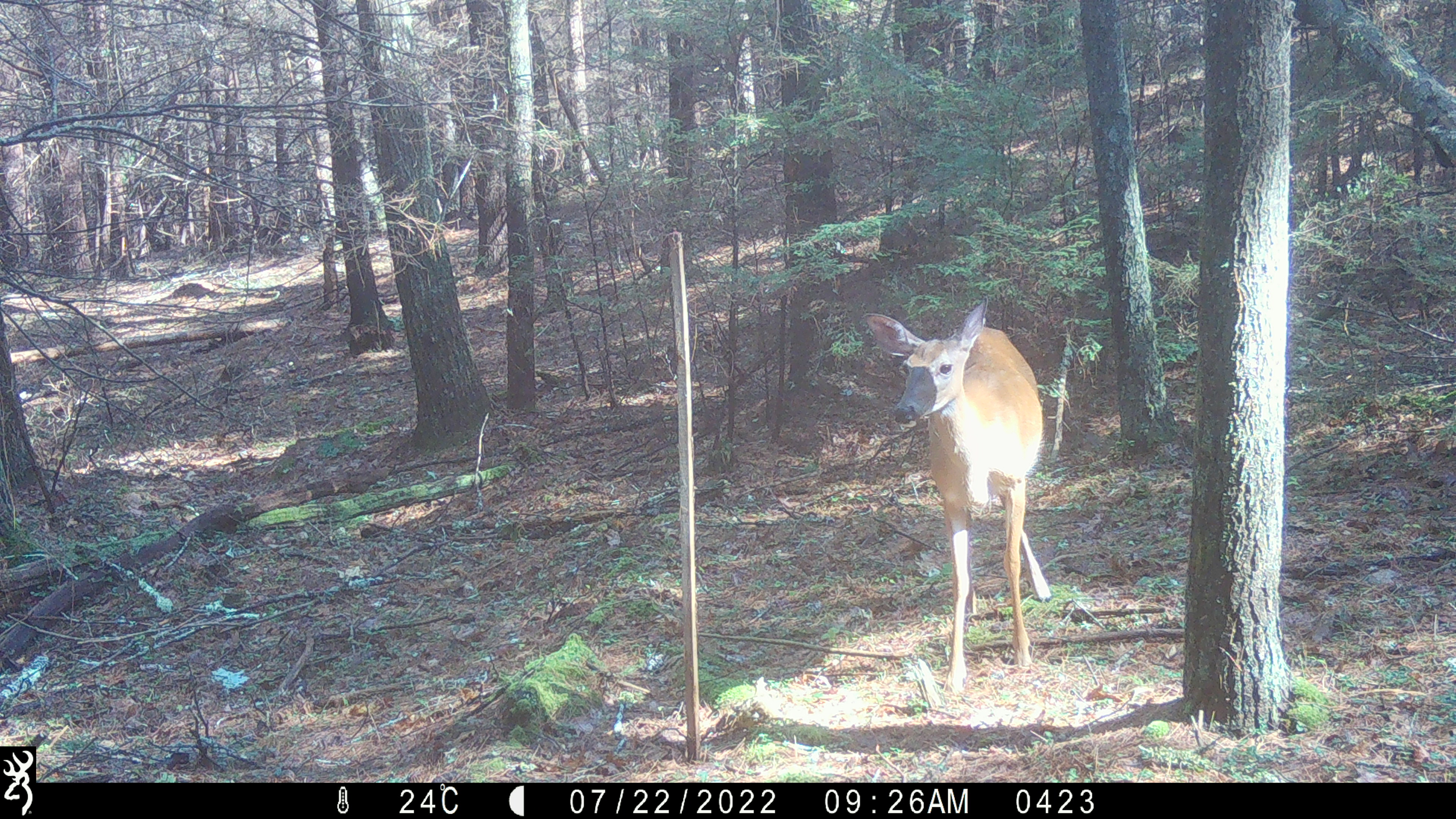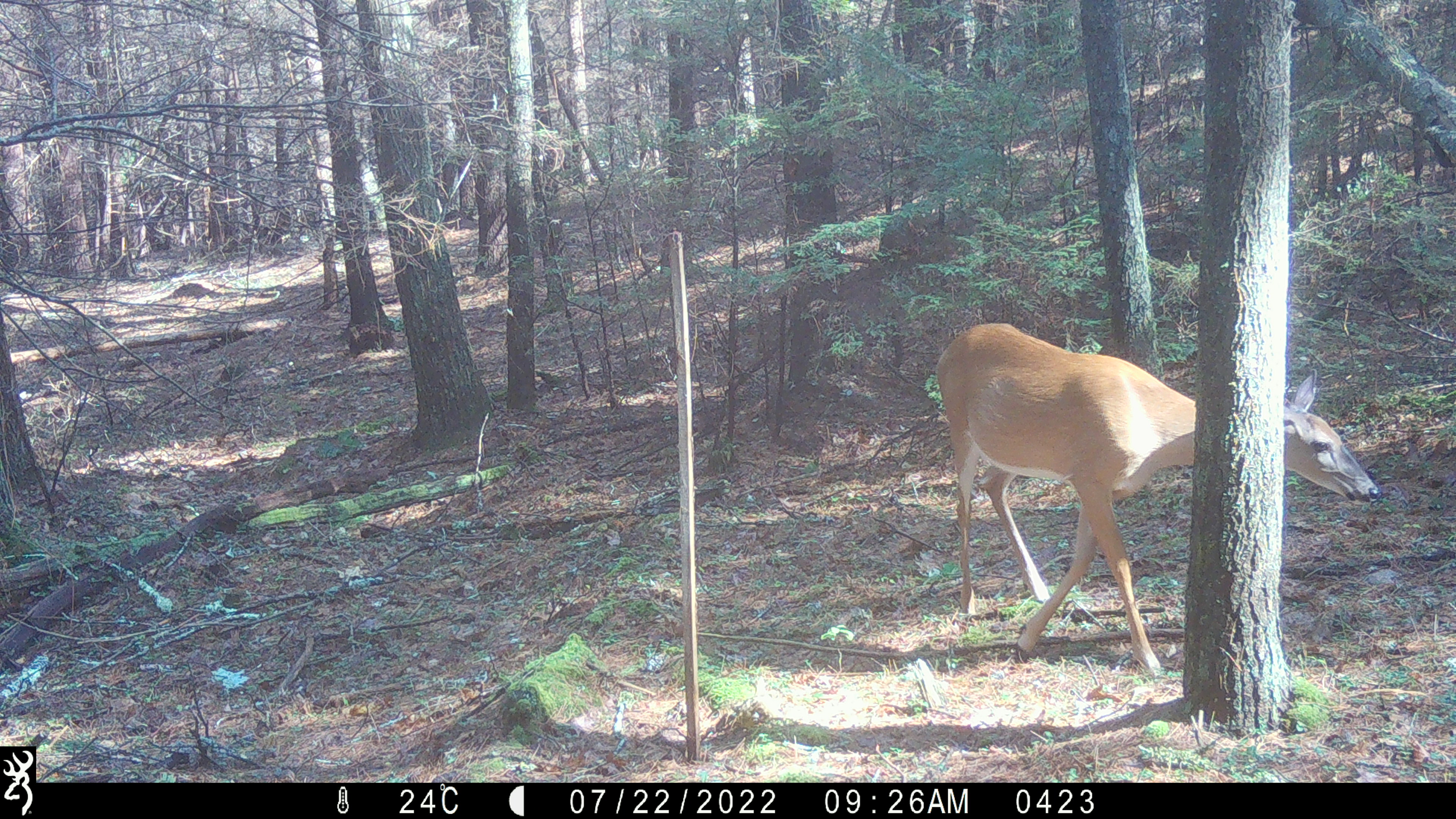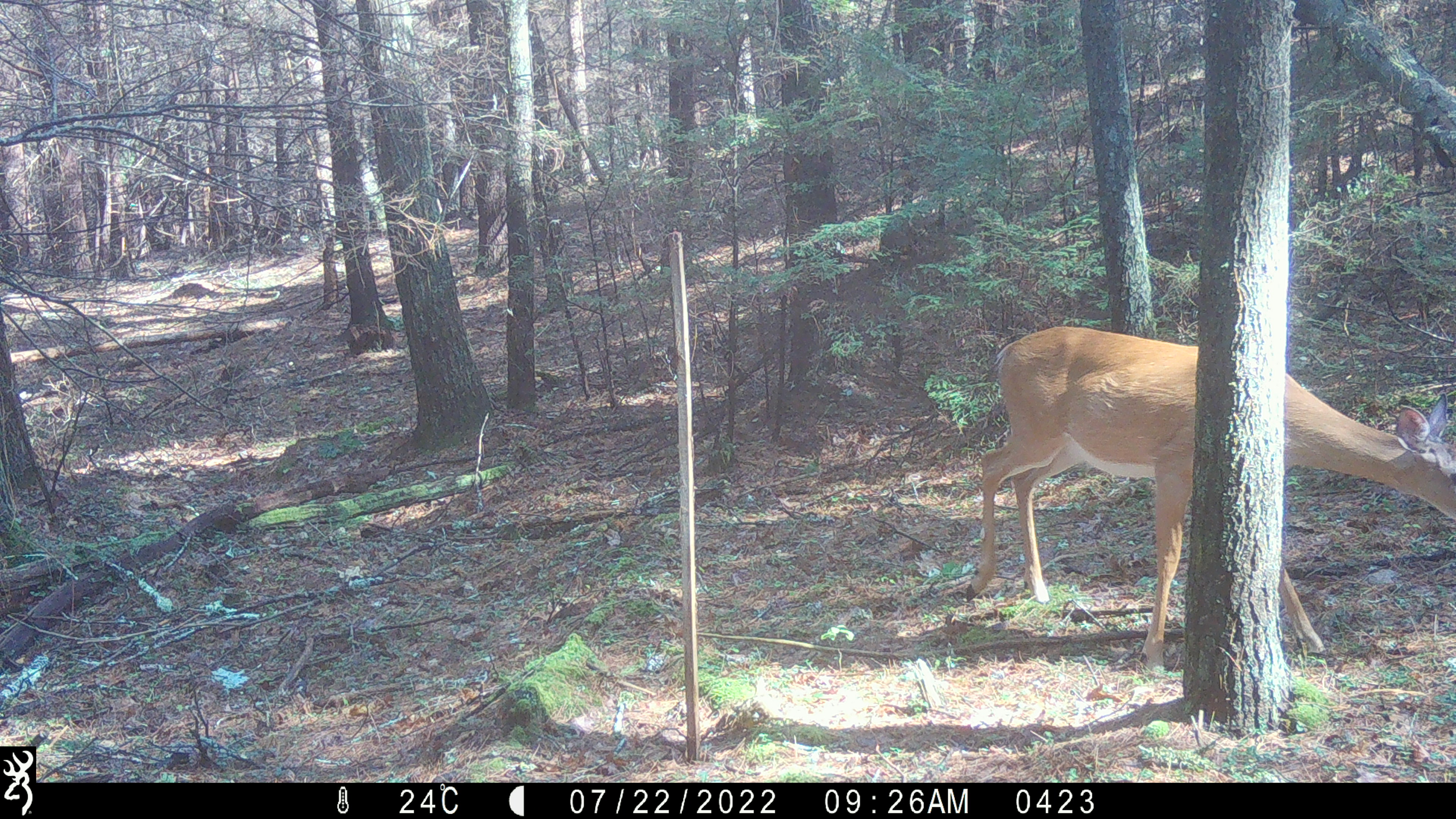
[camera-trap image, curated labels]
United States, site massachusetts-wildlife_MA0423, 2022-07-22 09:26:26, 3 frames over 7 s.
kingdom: Animalia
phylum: Chordata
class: Mammalia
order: Artiodactyla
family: Cervidae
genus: Odocoileus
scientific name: Odocoileus virginianus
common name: white-tailed deer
White-tailed deer (Odocoileus virginianus).